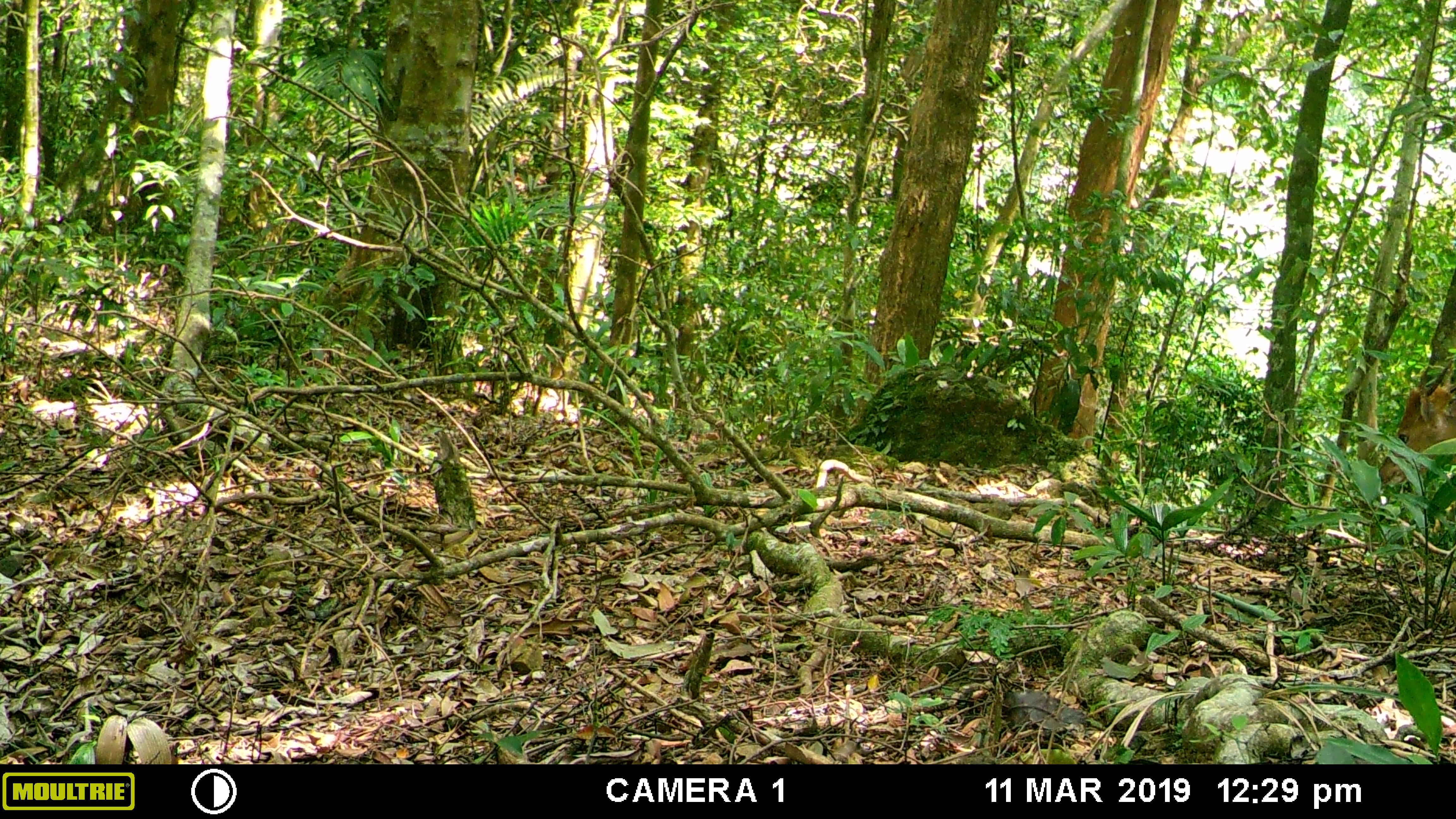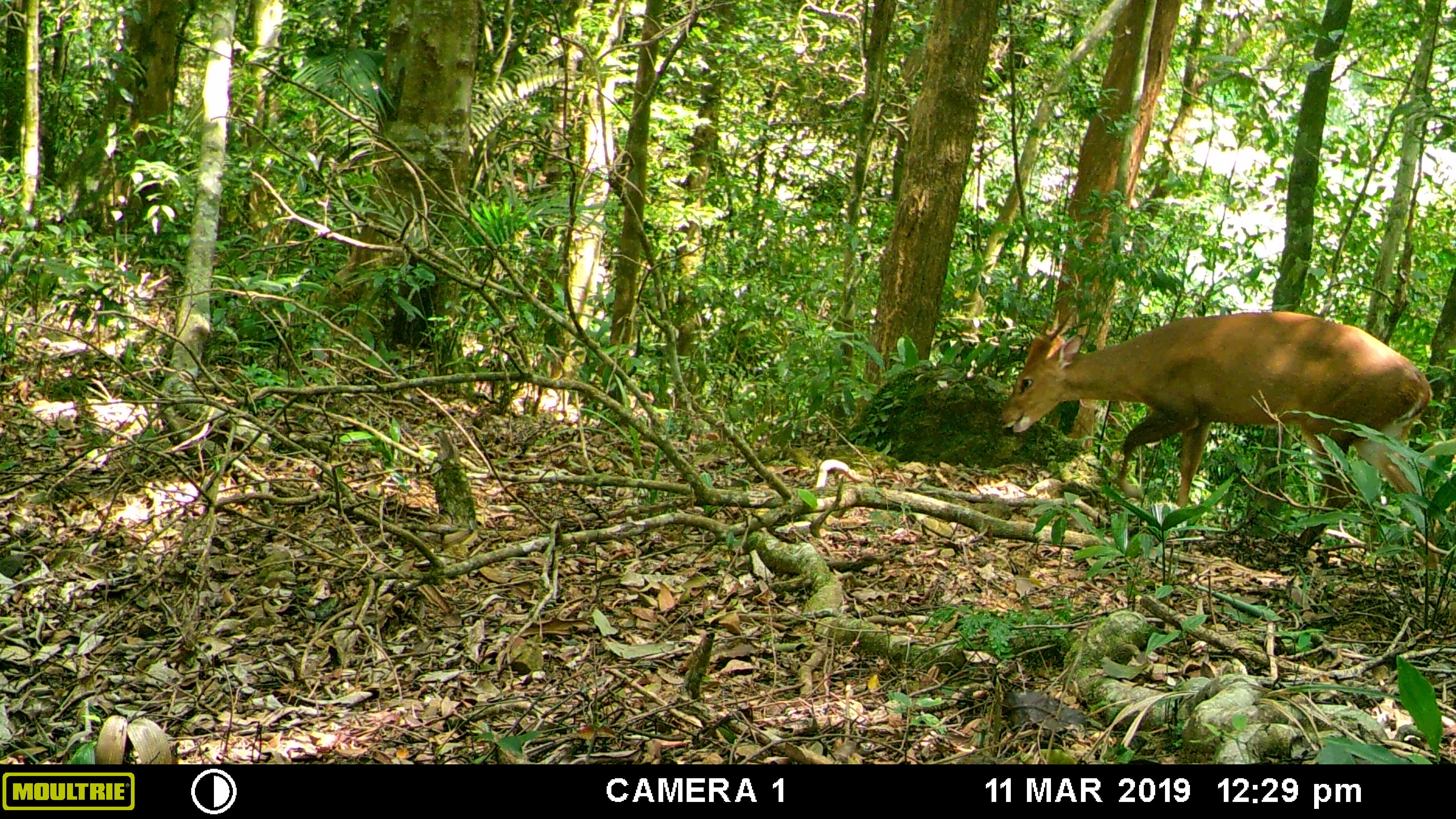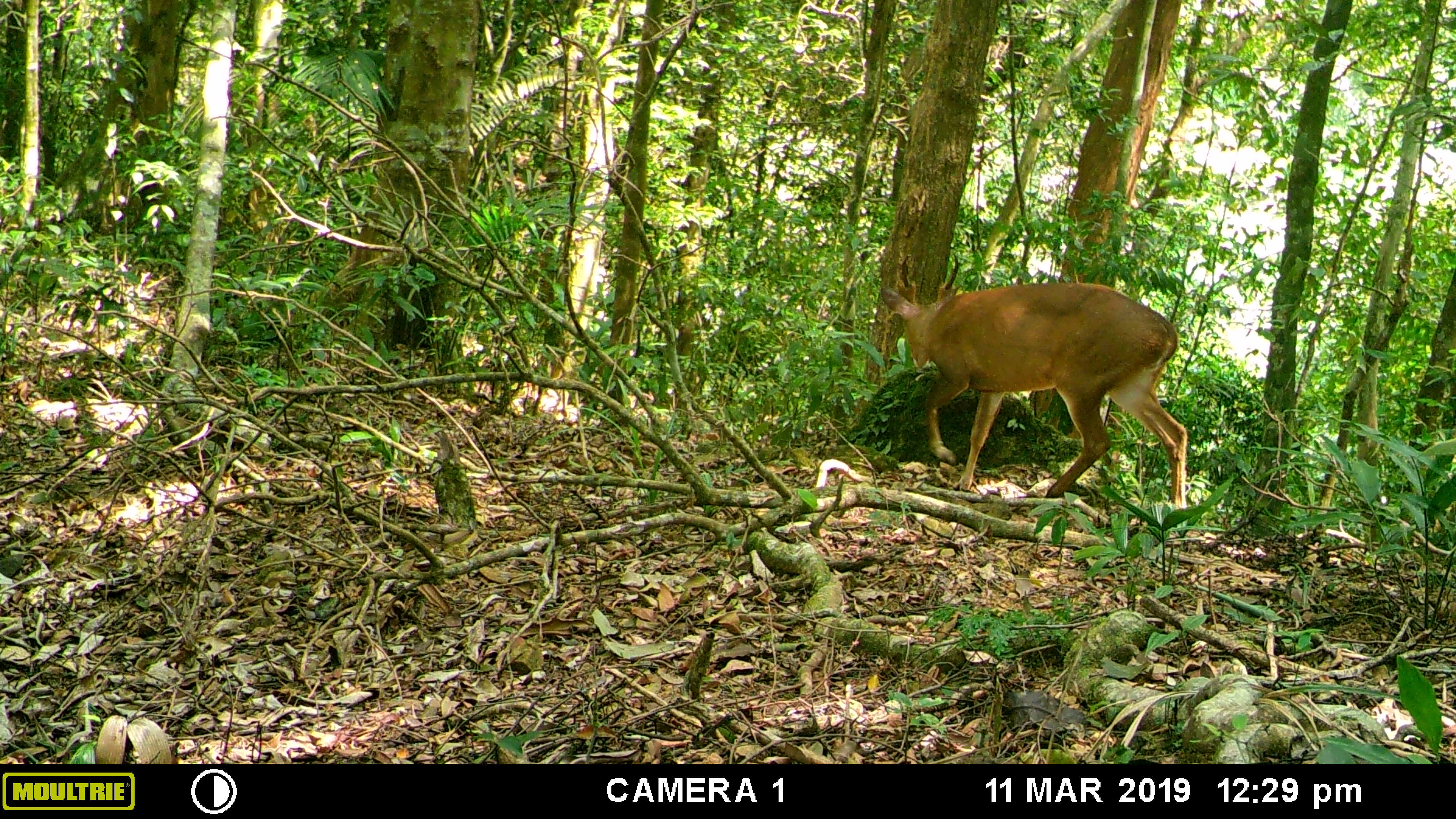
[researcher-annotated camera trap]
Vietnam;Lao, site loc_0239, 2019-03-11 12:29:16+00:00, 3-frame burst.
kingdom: Animalia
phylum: Chordata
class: Mammalia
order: Artiodactyla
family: Cervidae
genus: Muntiacus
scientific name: Muntiacus vuquangensis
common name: large-antlered muntjac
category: large antlered muntjac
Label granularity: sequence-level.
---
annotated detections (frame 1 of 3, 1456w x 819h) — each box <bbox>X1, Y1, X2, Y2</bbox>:
large antlered muntjac: <bbox>1377, 384, 1456, 487</bbox>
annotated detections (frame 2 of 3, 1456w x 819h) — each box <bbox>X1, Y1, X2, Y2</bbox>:
large antlered muntjac: <bbox>995, 306, 1440, 572</bbox>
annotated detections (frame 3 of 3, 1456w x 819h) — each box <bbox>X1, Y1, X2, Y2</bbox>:
large antlered muntjac: <bbox>879, 251, 1188, 509</bbox>